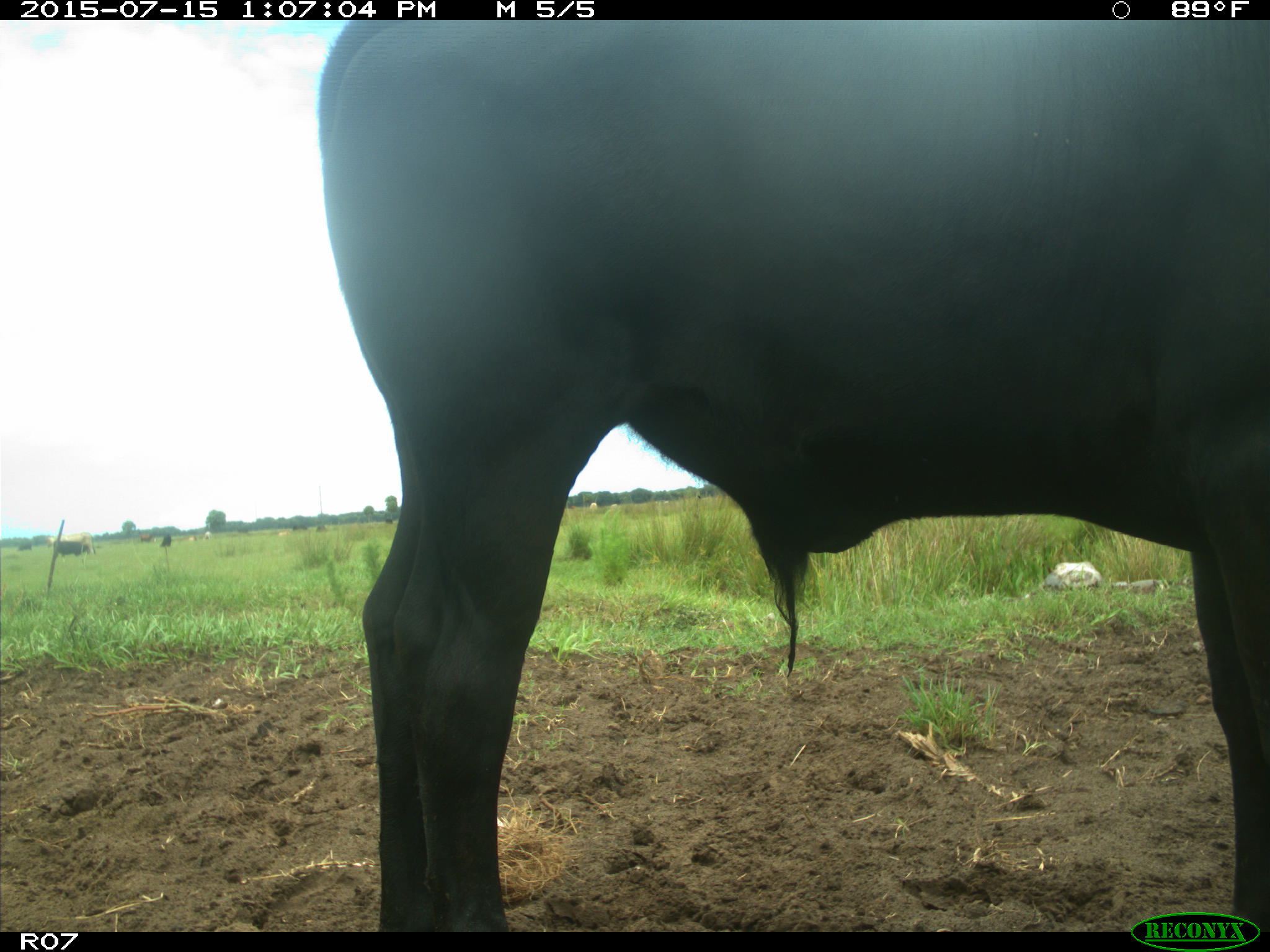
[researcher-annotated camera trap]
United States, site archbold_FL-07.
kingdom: Animalia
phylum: Chordata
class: Mammalia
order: Artiodactyla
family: Bovidae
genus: Bos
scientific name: Bos taurus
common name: domestic cow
Bos taurus (domestic cow).